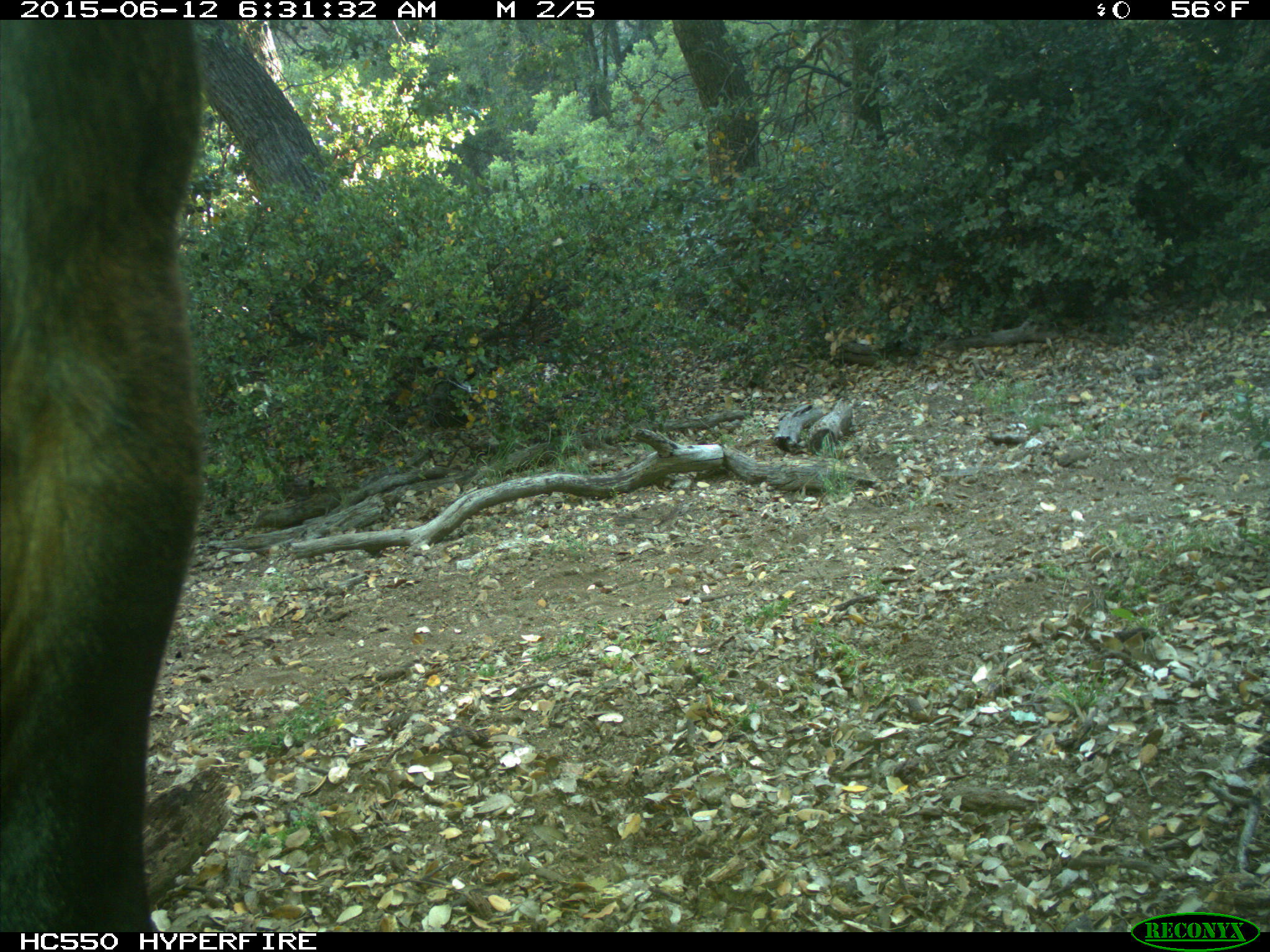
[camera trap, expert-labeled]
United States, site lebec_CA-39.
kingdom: Animalia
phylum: Chordata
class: Mammalia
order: Artiodactyla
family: Bovidae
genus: Bos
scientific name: Bos taurus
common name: domestic cow